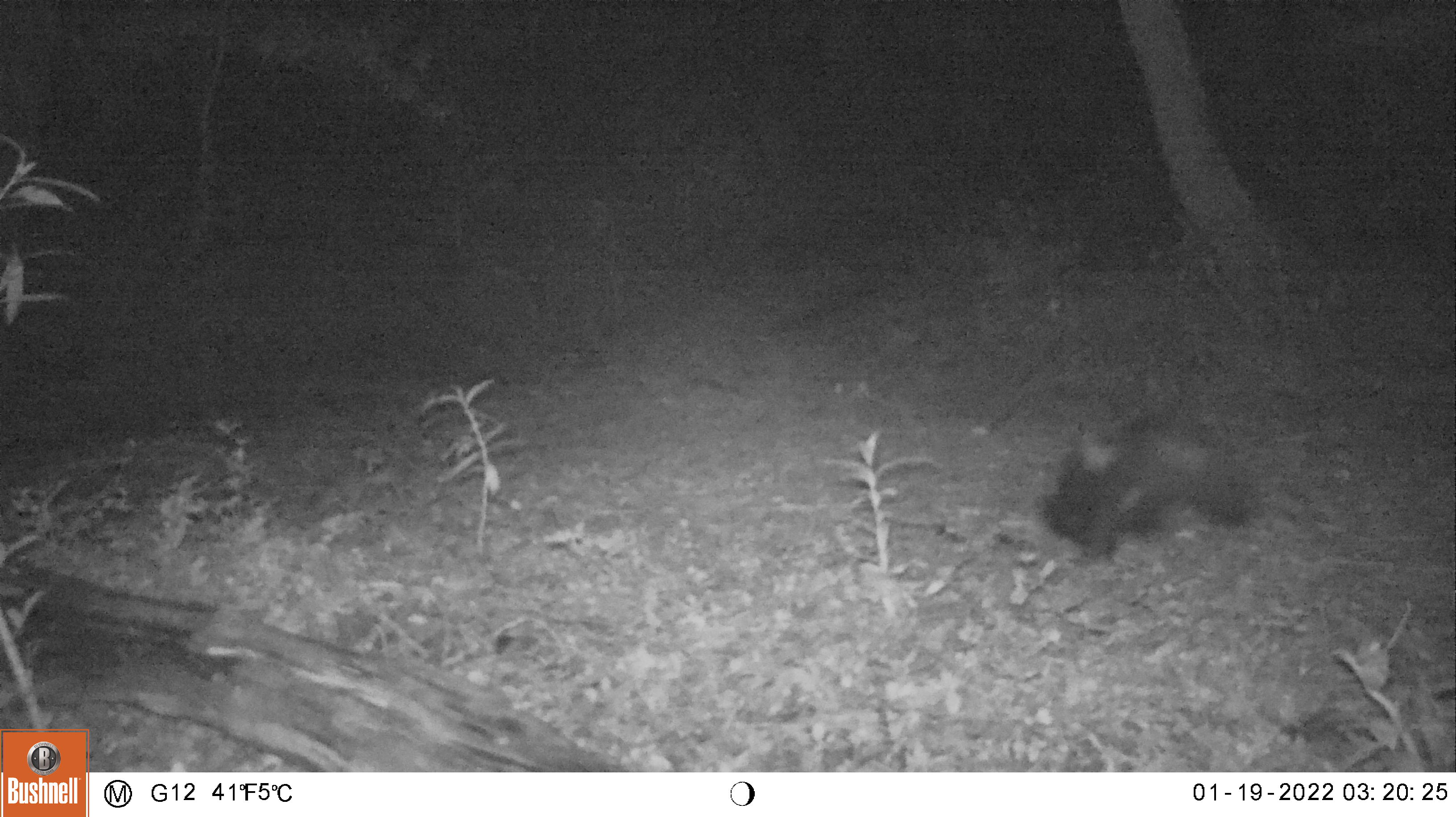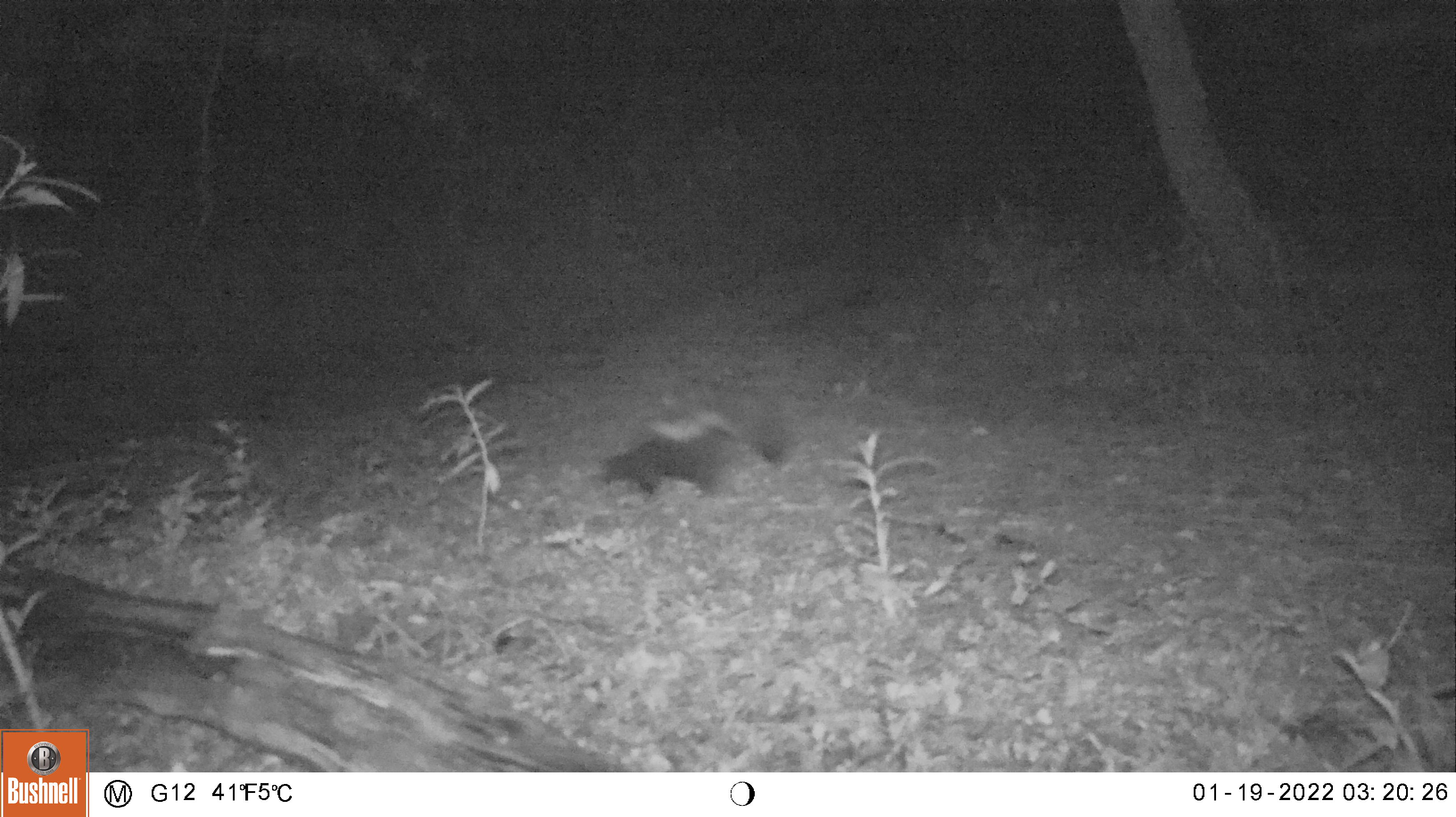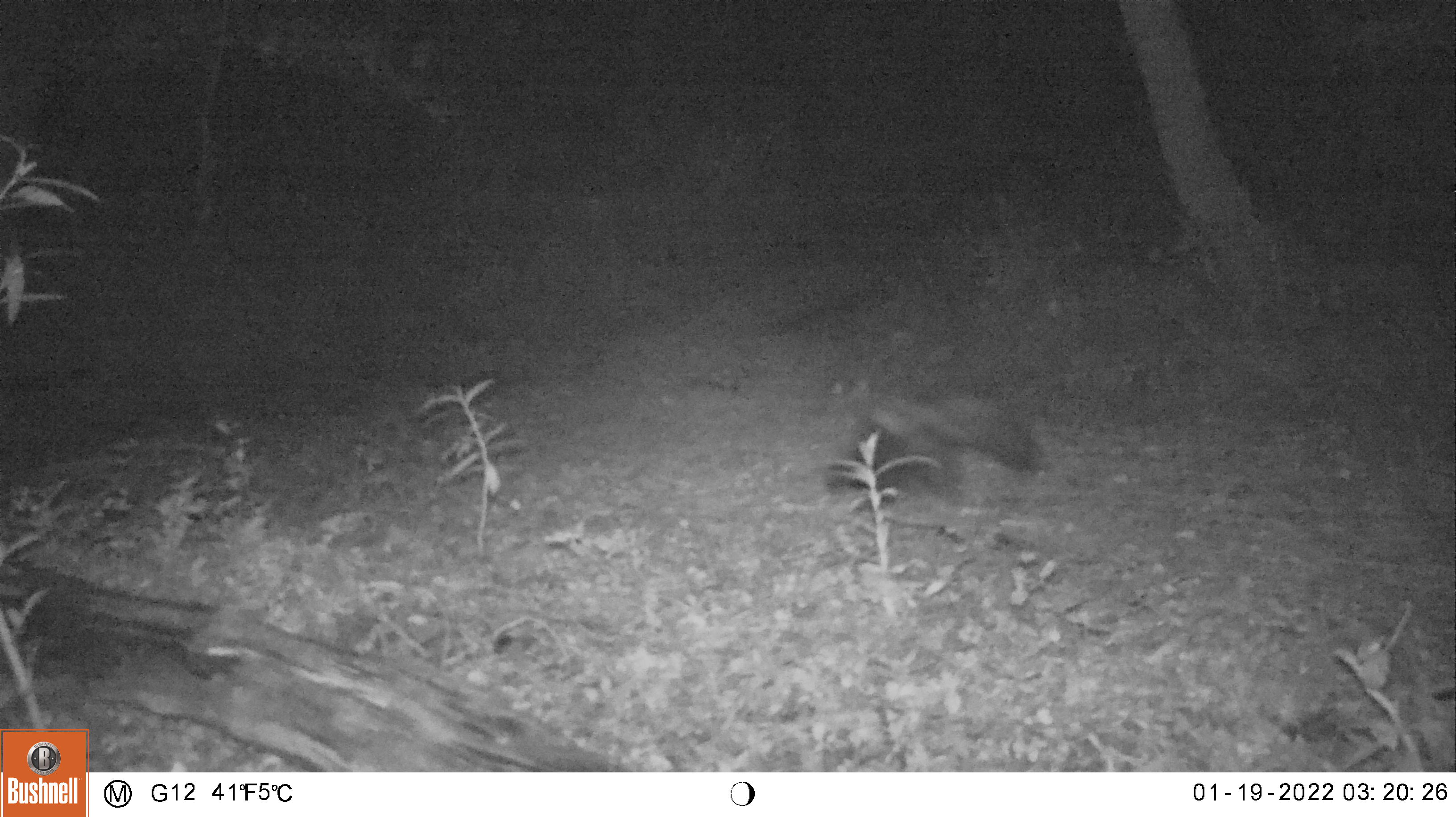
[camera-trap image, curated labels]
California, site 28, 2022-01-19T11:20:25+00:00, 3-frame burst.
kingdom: Animalia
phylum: Chordata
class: Mammalia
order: Carnivora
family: Mephitidae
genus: Mephitis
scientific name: Mephitis mephitis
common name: striped skunk